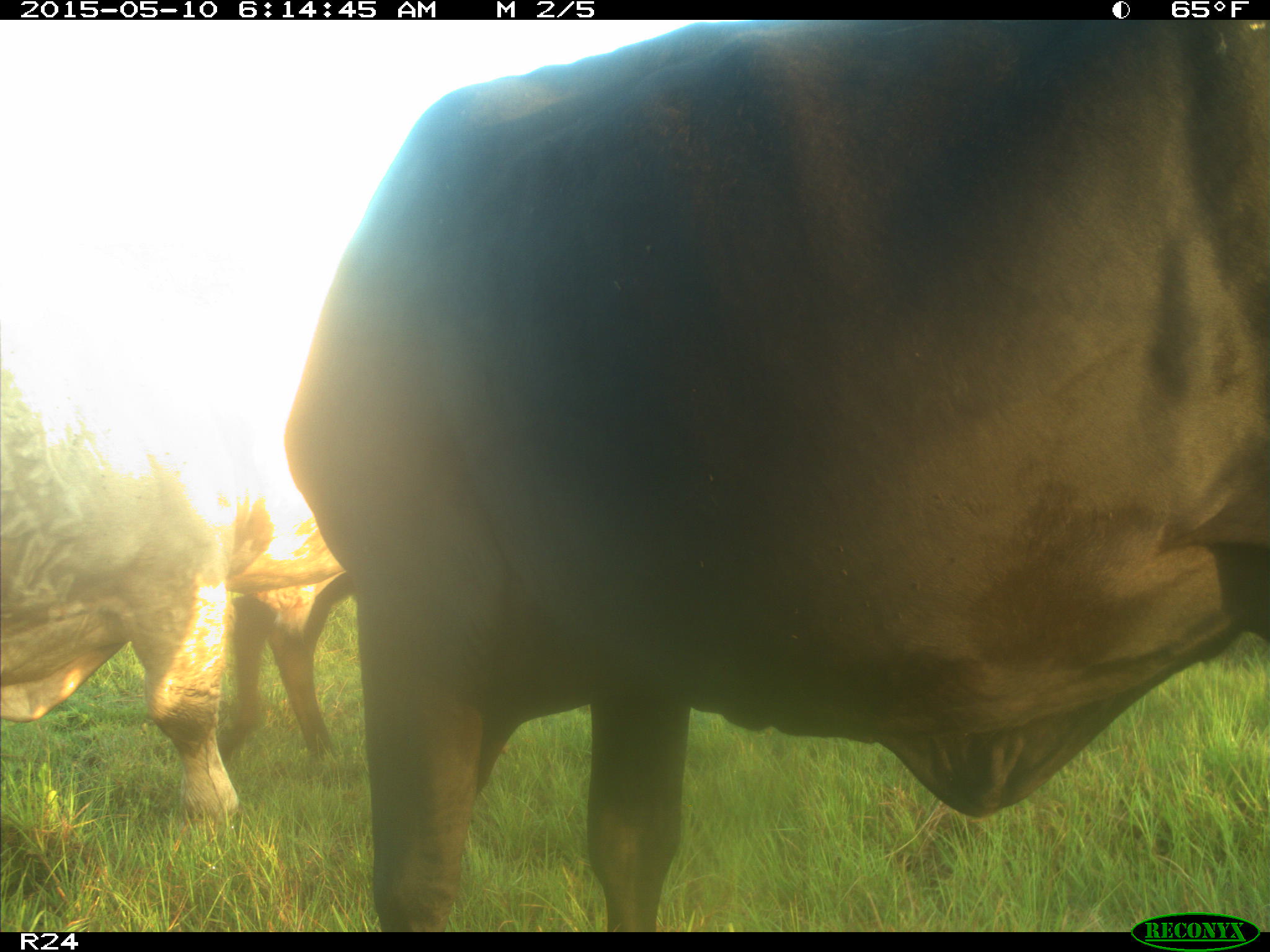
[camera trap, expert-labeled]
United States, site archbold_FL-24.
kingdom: Animalia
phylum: Chordata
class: Mammalia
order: Artiodactyla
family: Bovidae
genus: Bos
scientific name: Bos taurus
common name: domestic cow